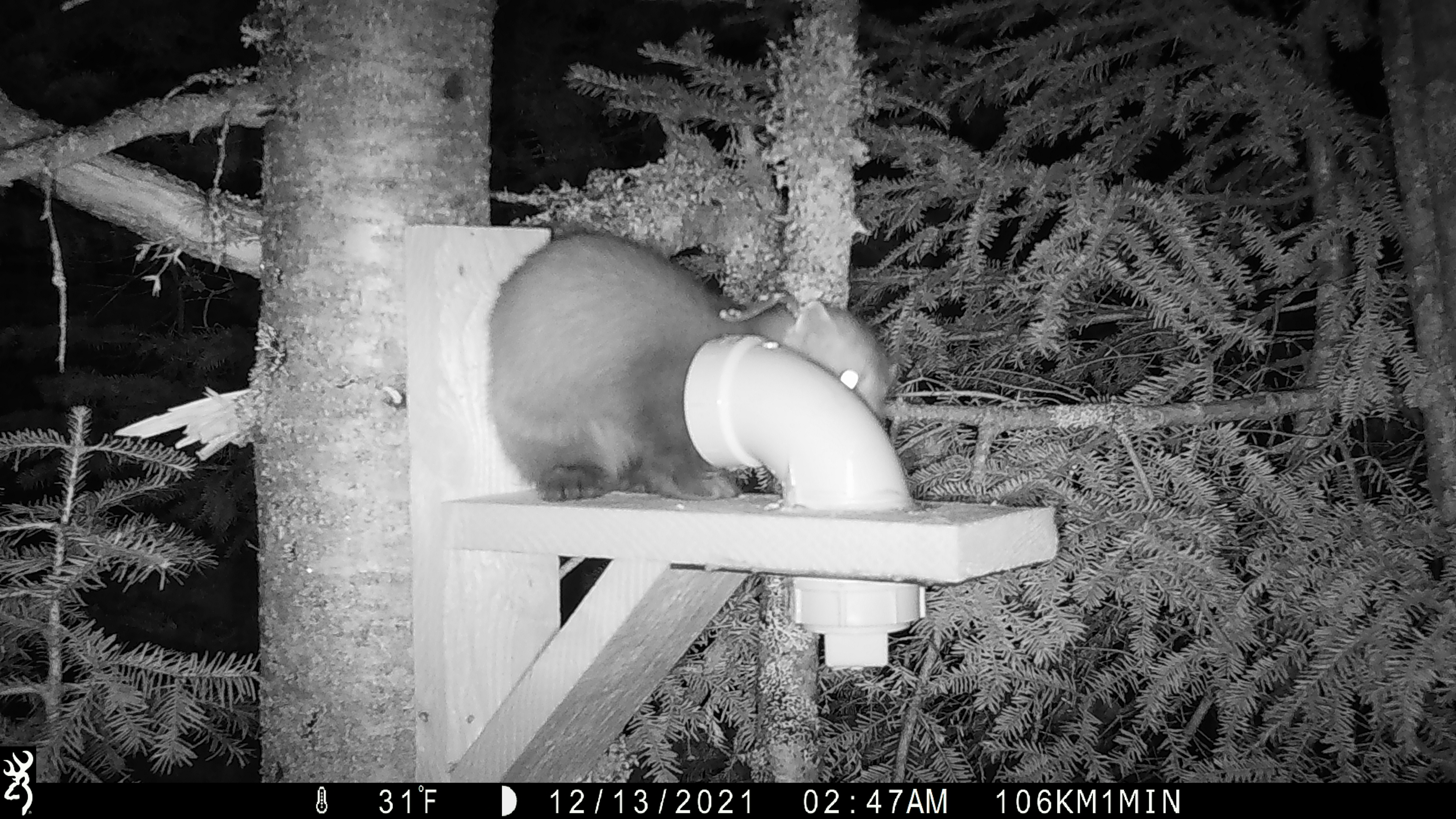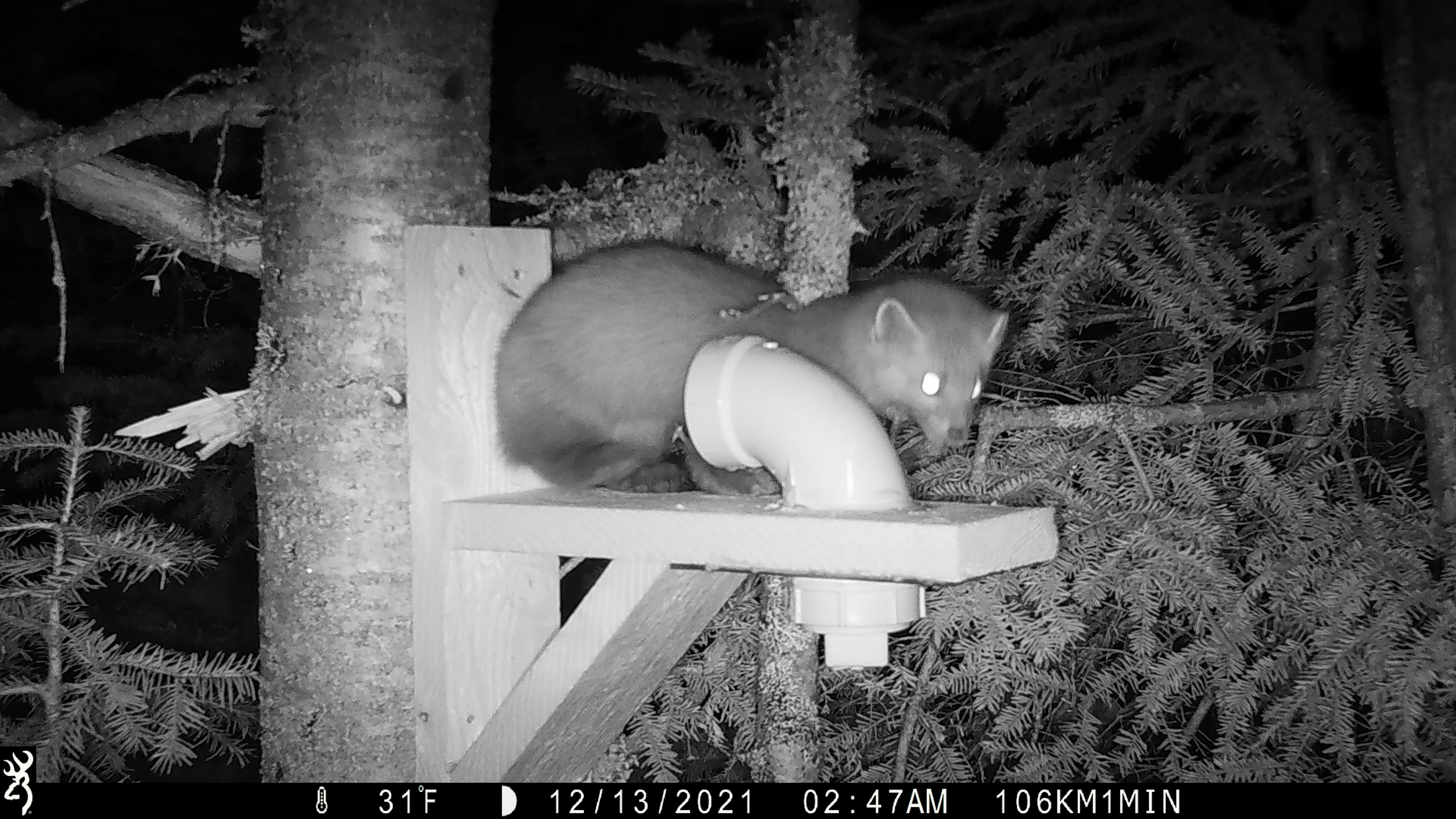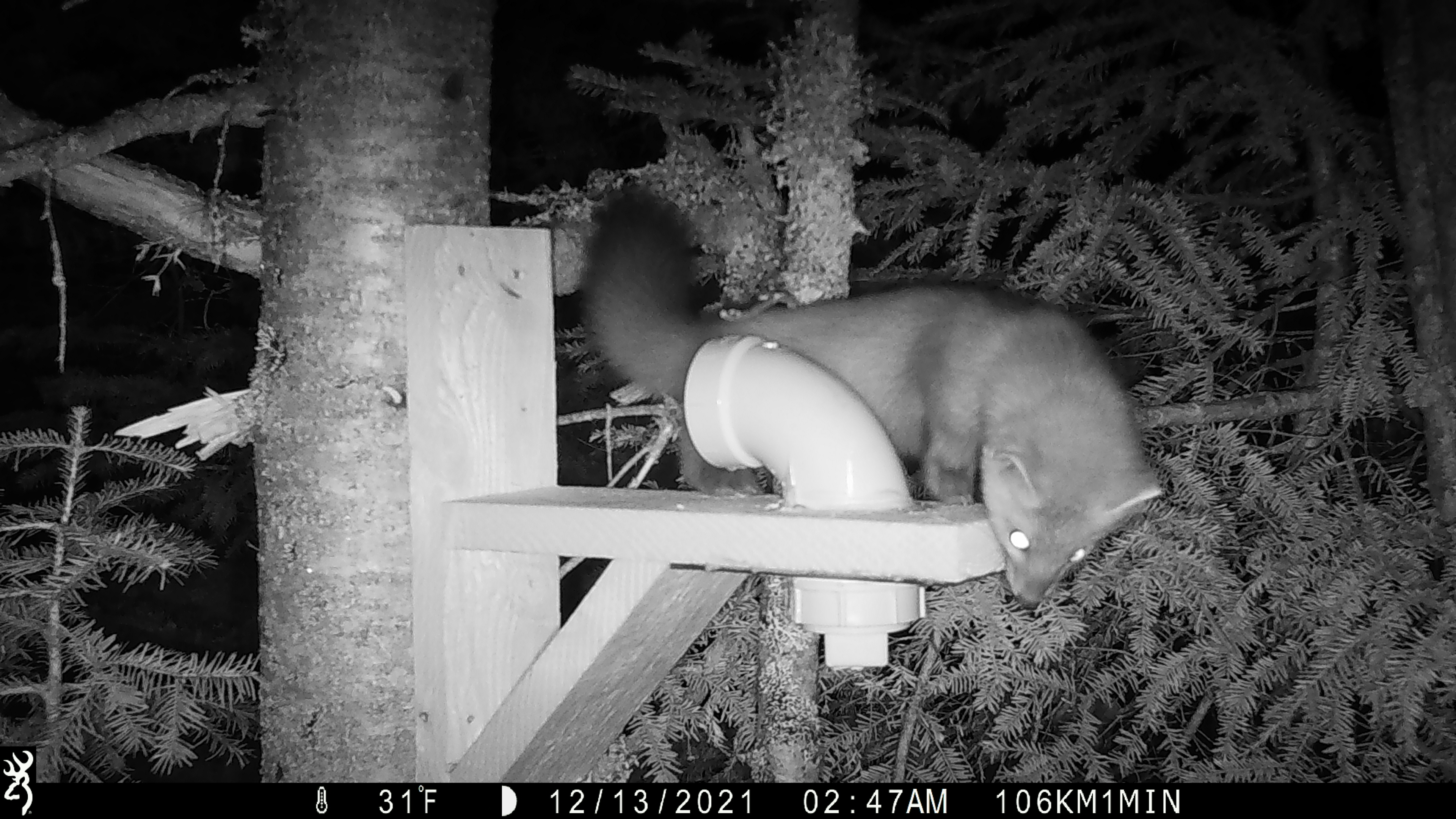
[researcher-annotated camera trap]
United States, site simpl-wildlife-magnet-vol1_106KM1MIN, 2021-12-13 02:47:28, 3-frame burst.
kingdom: Animalia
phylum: Chordata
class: Mammalia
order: Carnivora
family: Mustelidae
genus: Martes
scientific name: Martes americana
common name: american marten